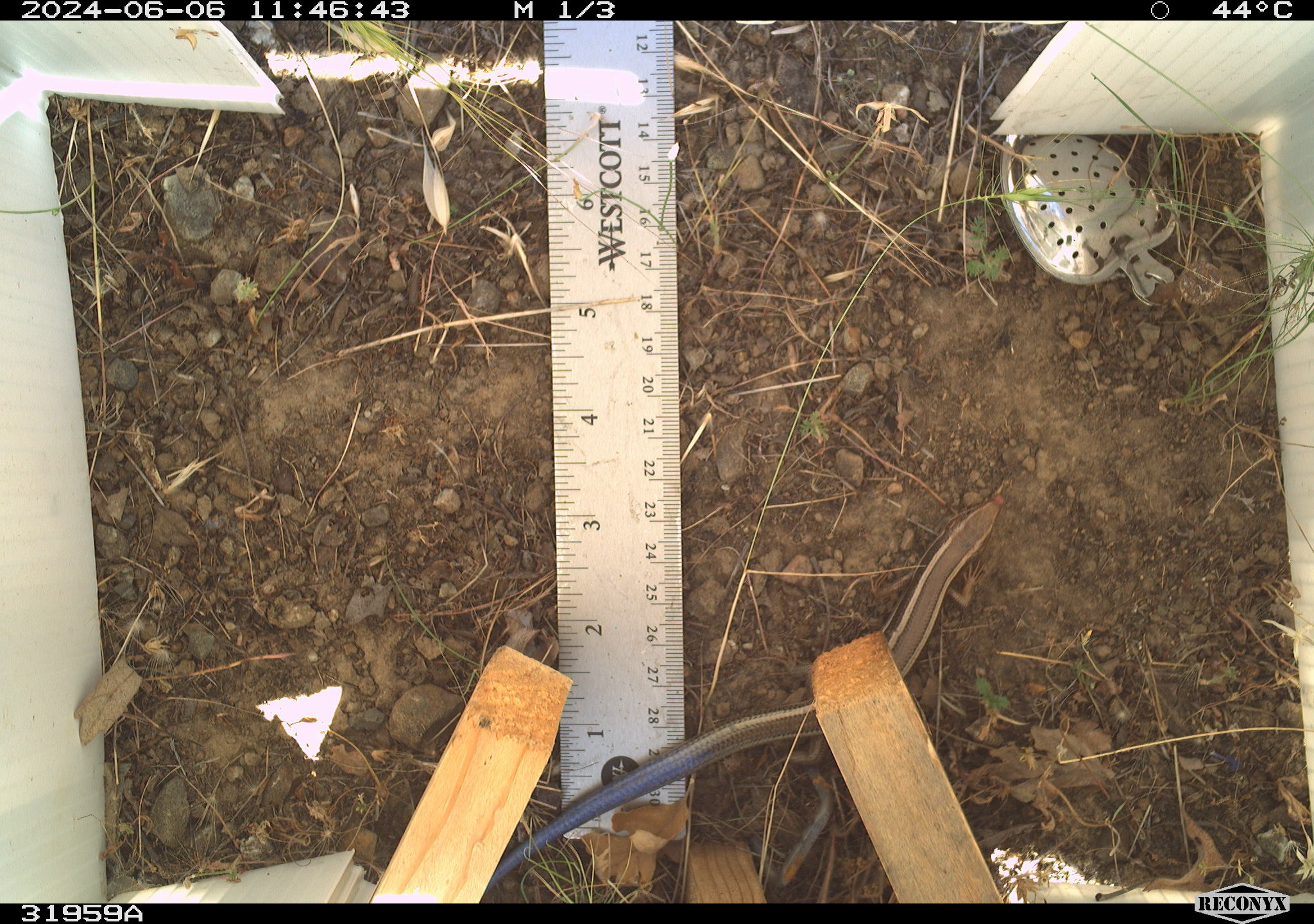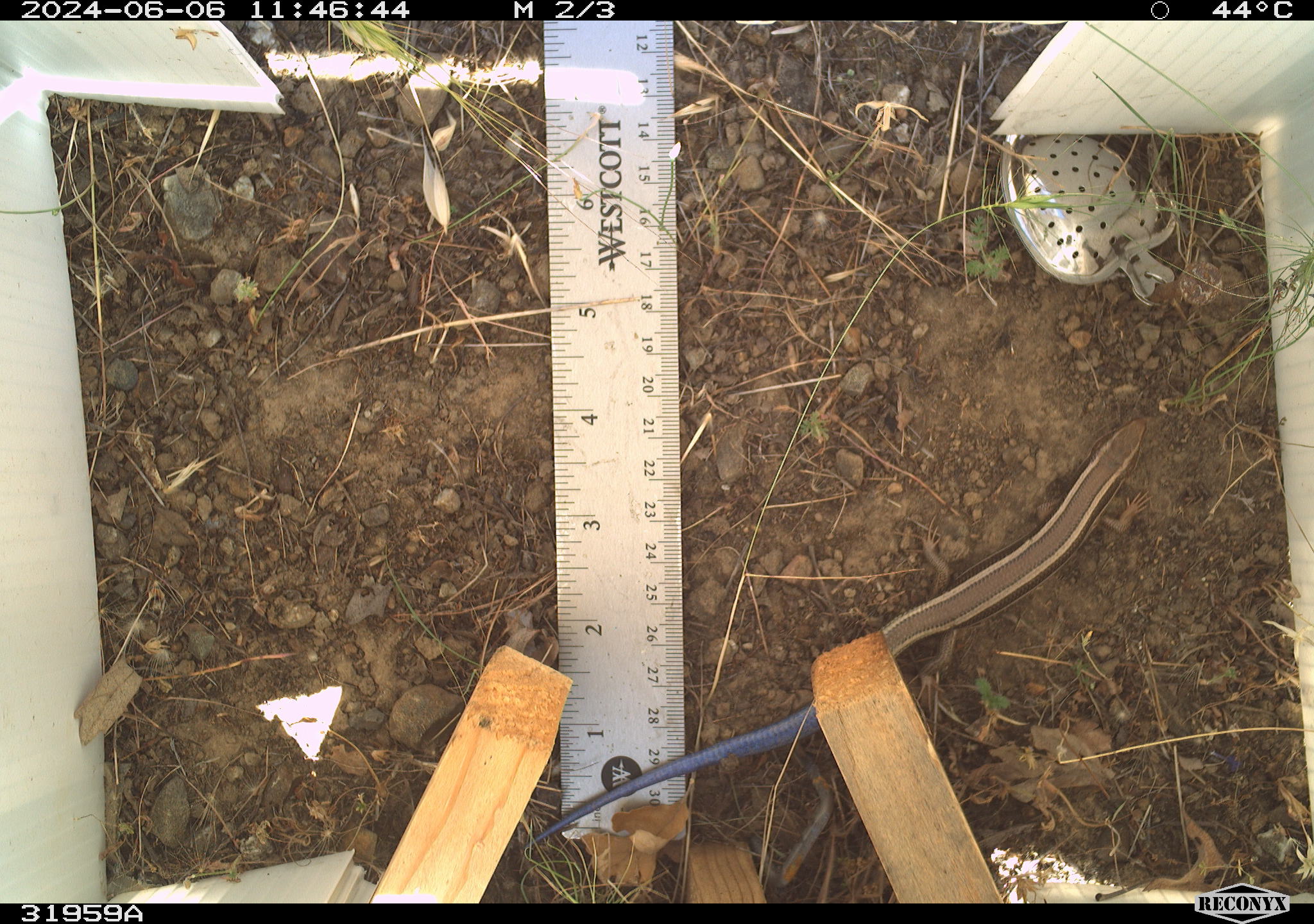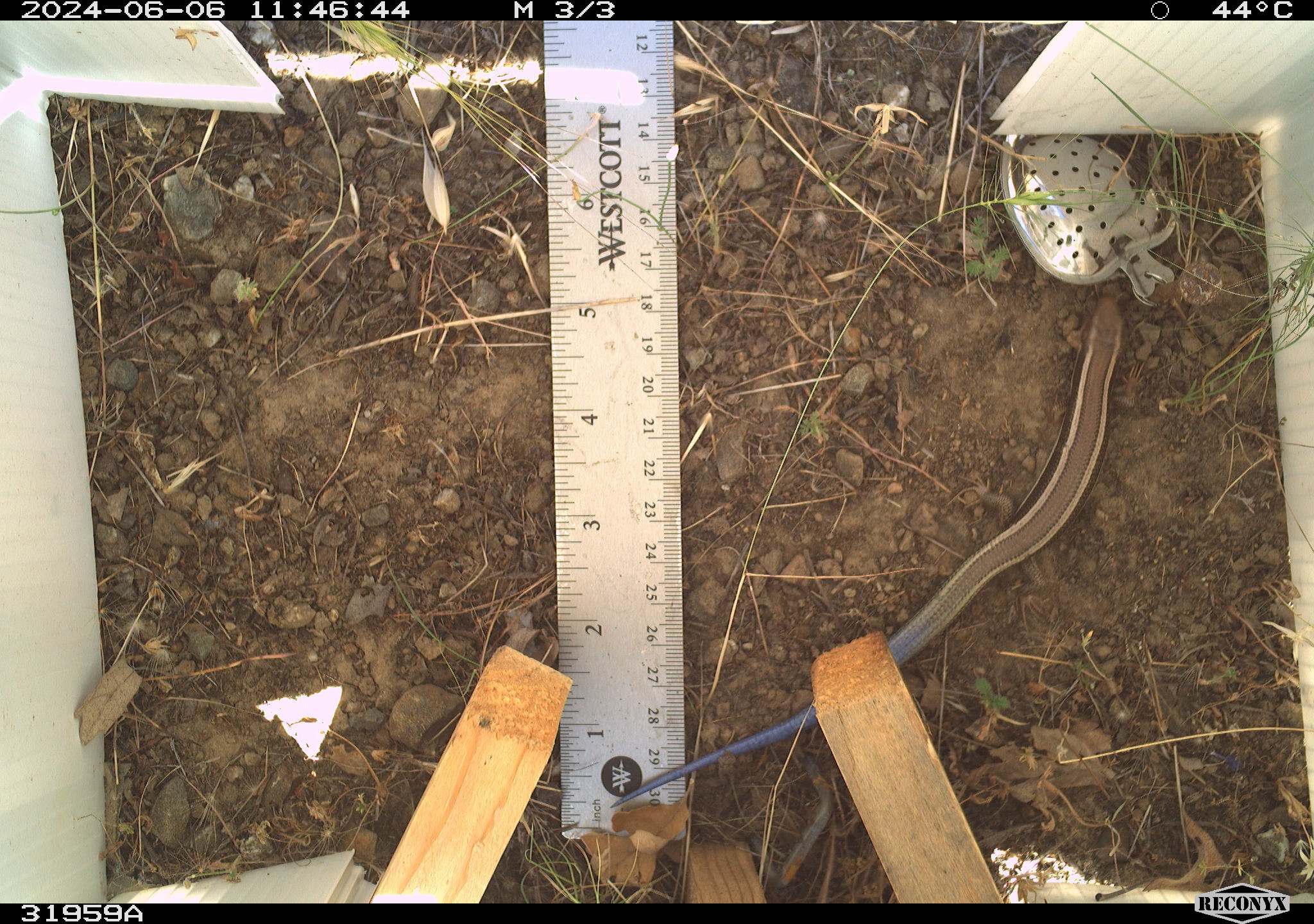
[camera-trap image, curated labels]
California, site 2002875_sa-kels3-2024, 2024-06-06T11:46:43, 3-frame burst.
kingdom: Animalia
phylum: Chordata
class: Reptilia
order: Squamata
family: Scincidae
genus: Plestiodon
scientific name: Plestiodon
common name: blue-tailed skinks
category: plestiodon species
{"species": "plestiodon species (blue-tailed skinks) (Plestiodon)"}